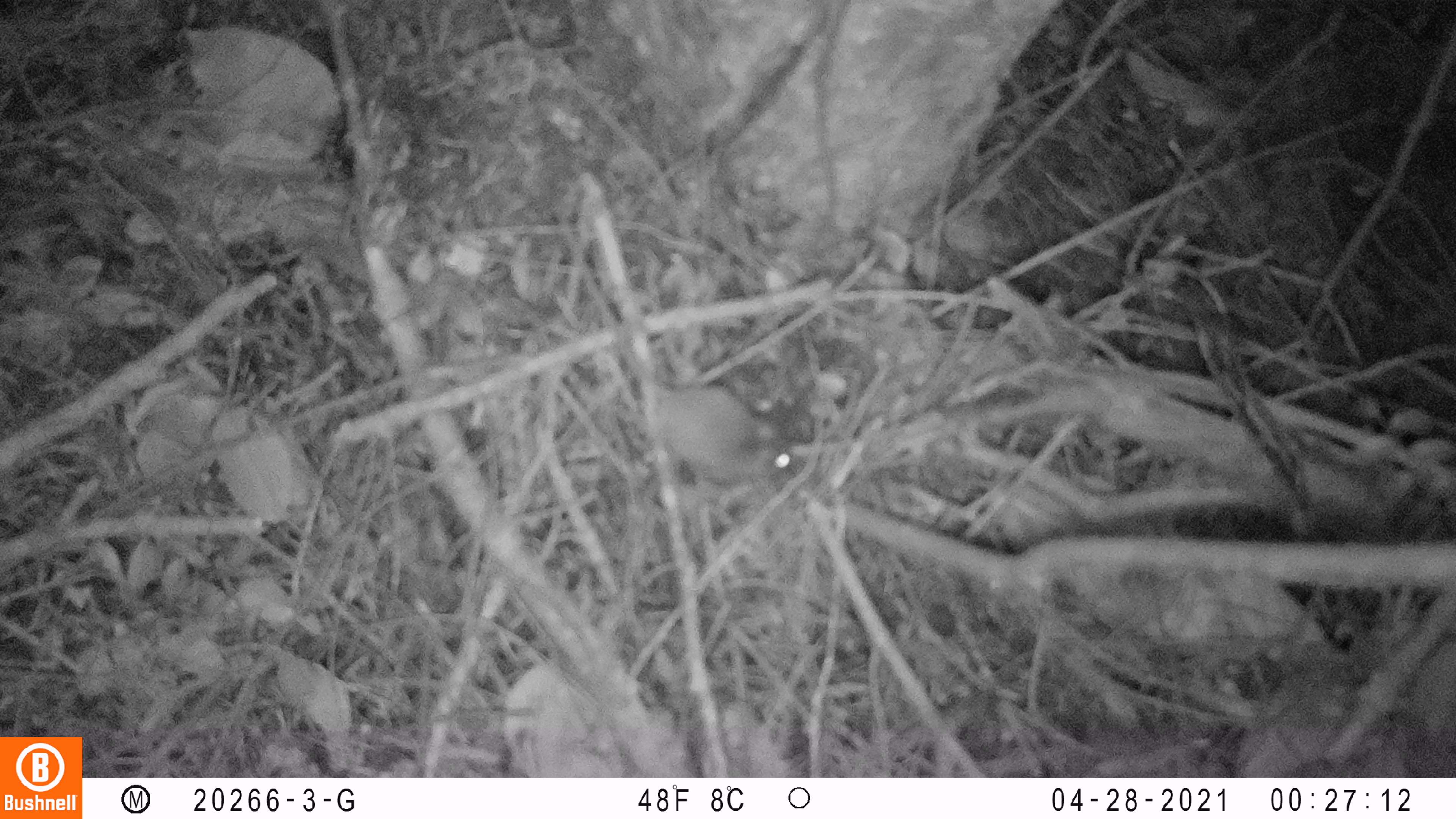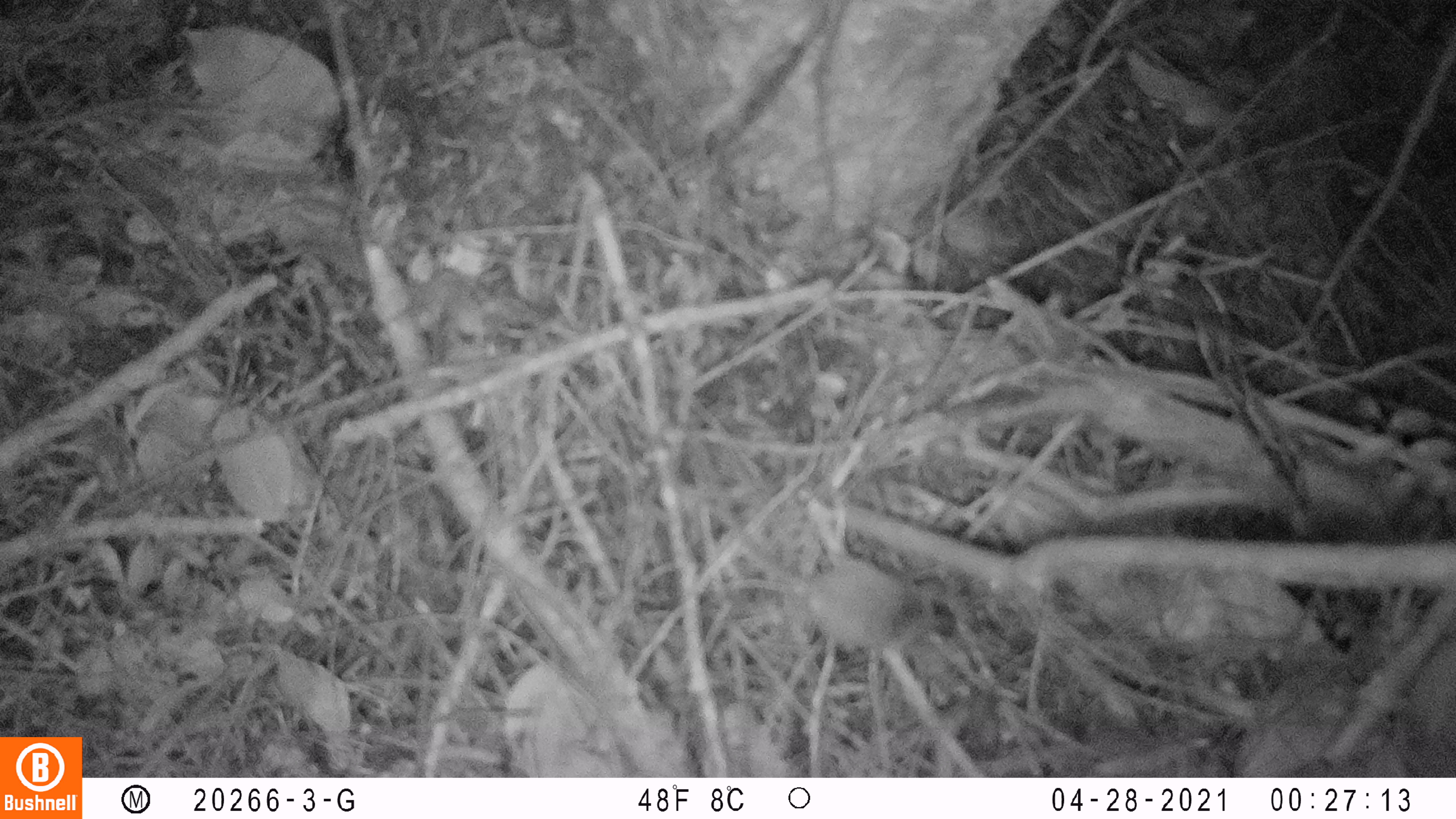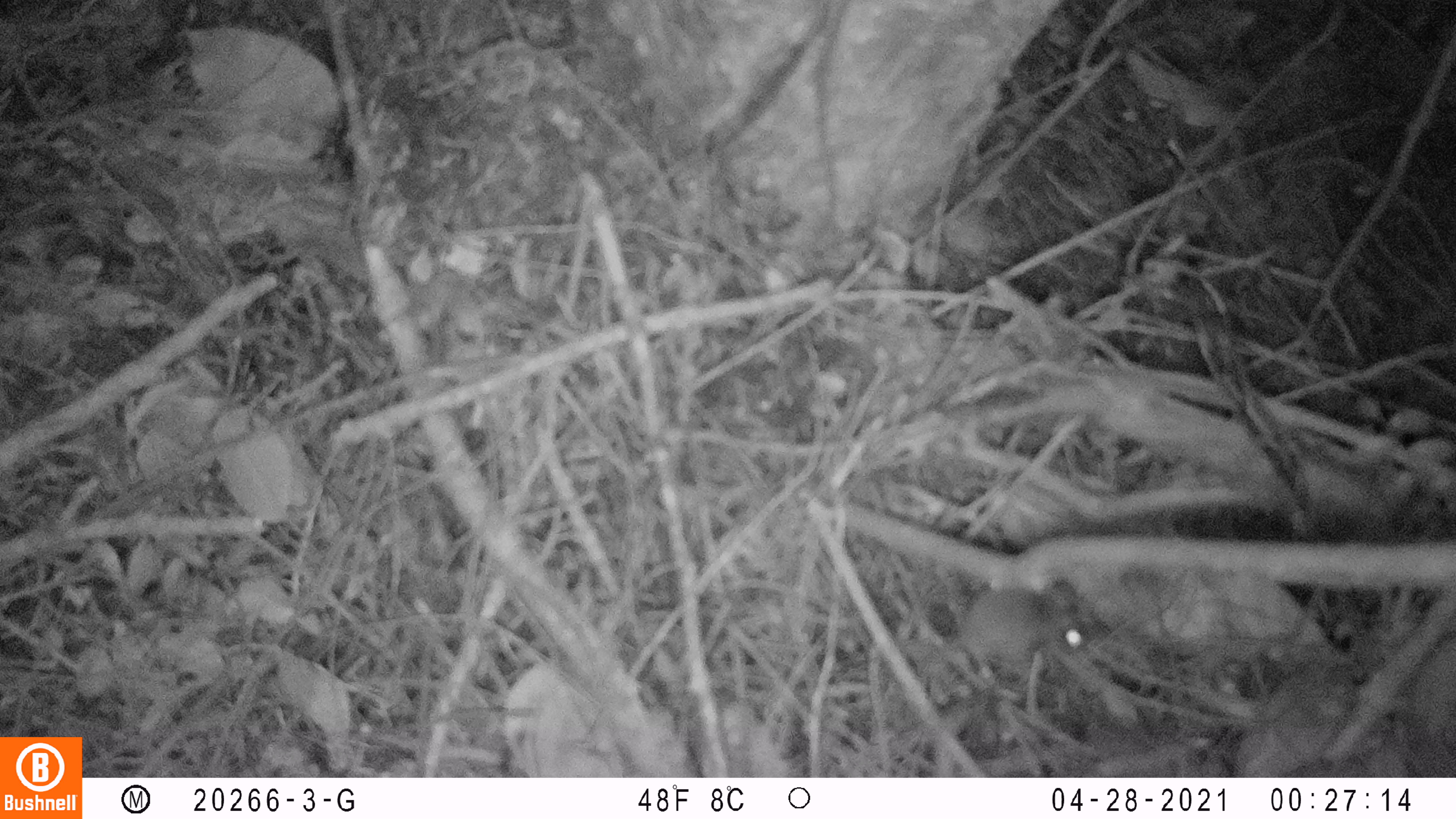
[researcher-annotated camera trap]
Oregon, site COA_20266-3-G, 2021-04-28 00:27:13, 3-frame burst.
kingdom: Animalia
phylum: Chordata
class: Mammalia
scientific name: Mammalia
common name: small mammal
Small mammal (Mammalia).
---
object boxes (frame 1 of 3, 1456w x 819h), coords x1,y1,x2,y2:
small mammal: 531,251,847,522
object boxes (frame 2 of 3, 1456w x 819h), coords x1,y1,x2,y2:
small mammal: 654,442,956,701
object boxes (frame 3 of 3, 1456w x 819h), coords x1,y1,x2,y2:
small mammal: 803,536,1142,707